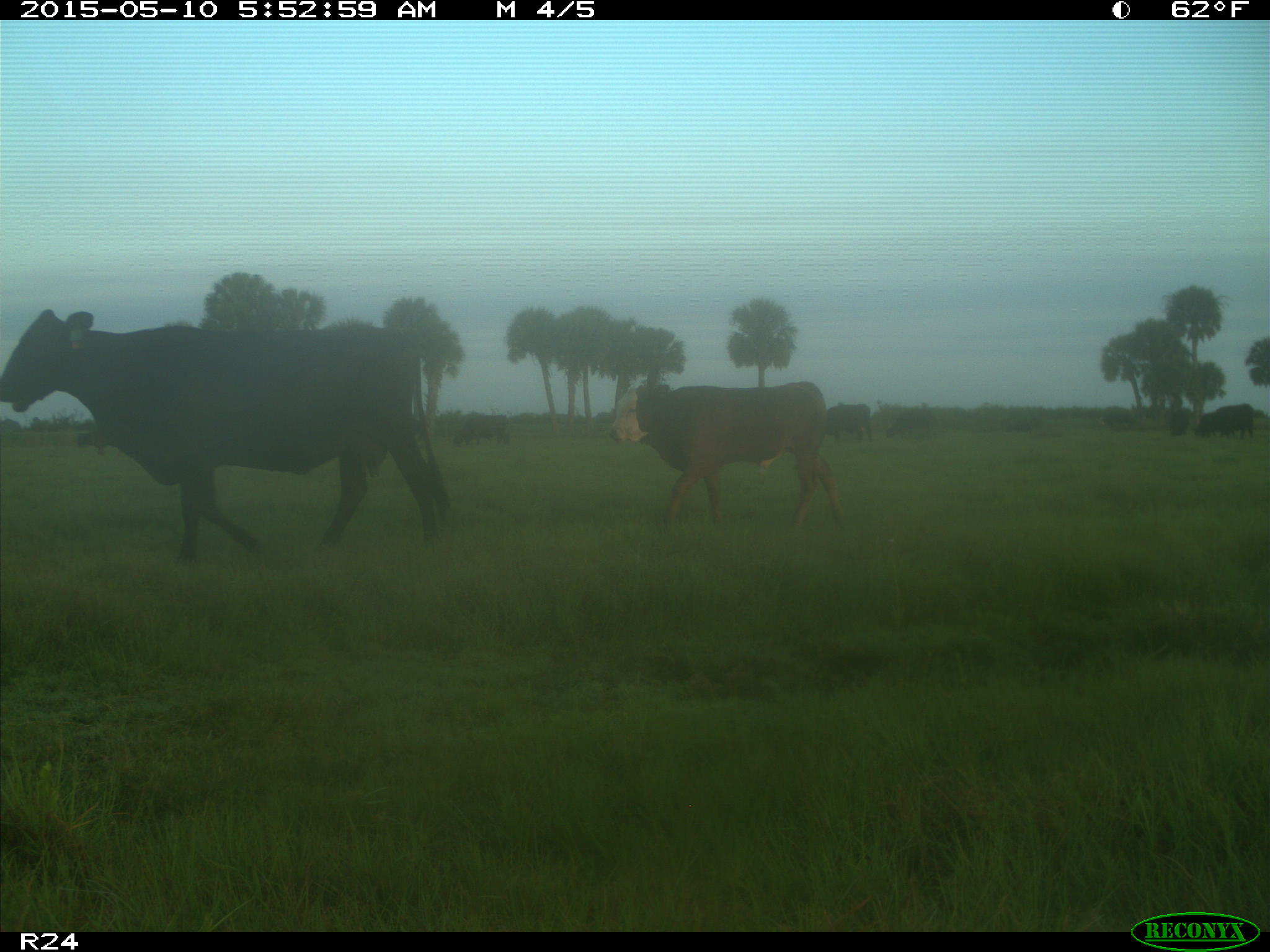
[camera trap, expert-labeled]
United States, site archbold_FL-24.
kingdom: Animalia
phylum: Chordata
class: Mammalia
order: Artiodactyla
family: Bovidae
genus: Bos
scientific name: Bos taurus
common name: domestic cow